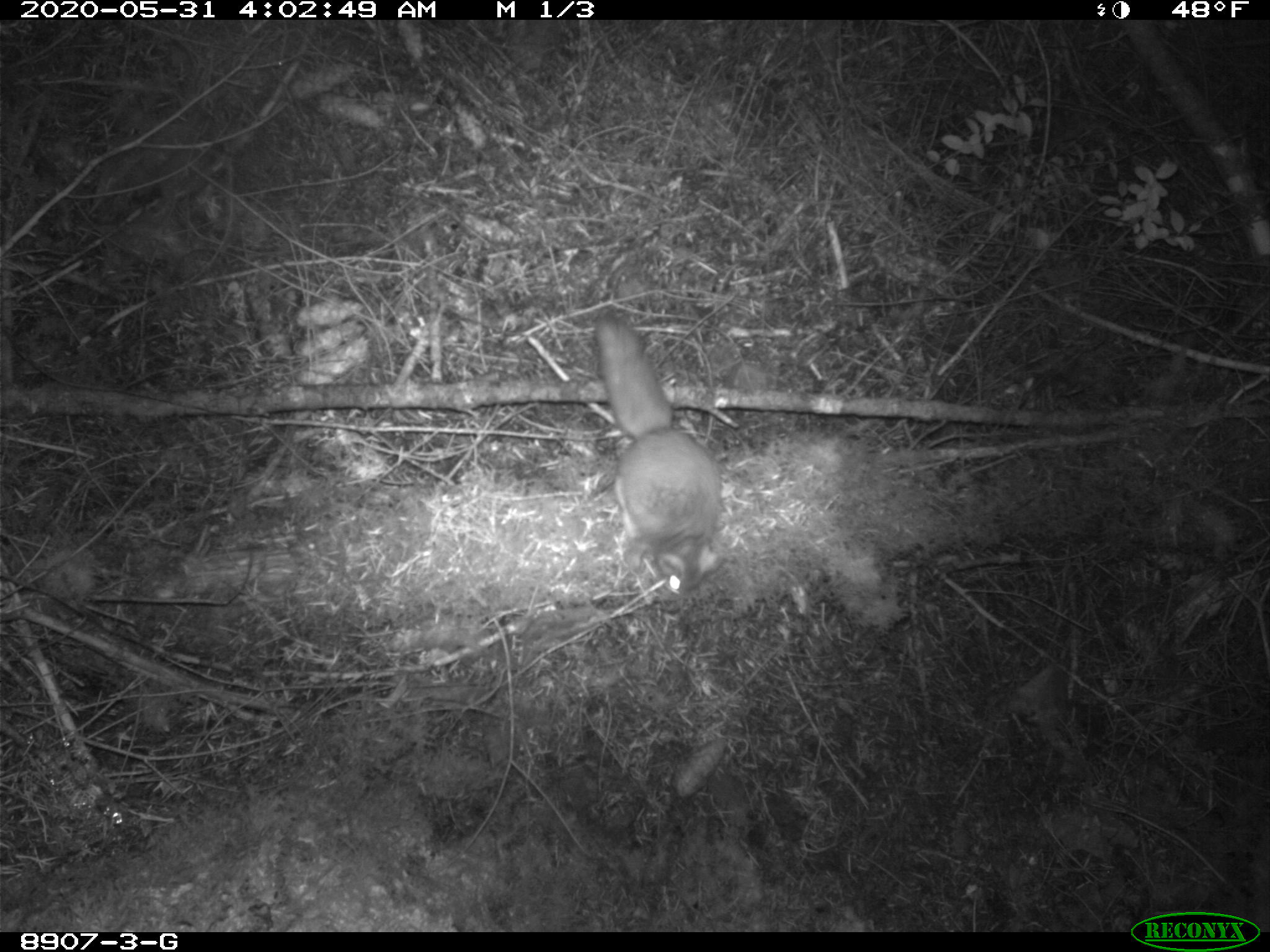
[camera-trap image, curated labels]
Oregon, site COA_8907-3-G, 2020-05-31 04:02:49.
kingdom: Animalia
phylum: Chordata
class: Mammalia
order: Rodentia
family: Sciuridae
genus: Glaucomys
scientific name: Glaucomys oregonensis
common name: humboldt's flying squirrel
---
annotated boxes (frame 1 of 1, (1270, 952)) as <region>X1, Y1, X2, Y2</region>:
humboldt's flying squirrel: <region>583, 305, 731, 600</region>